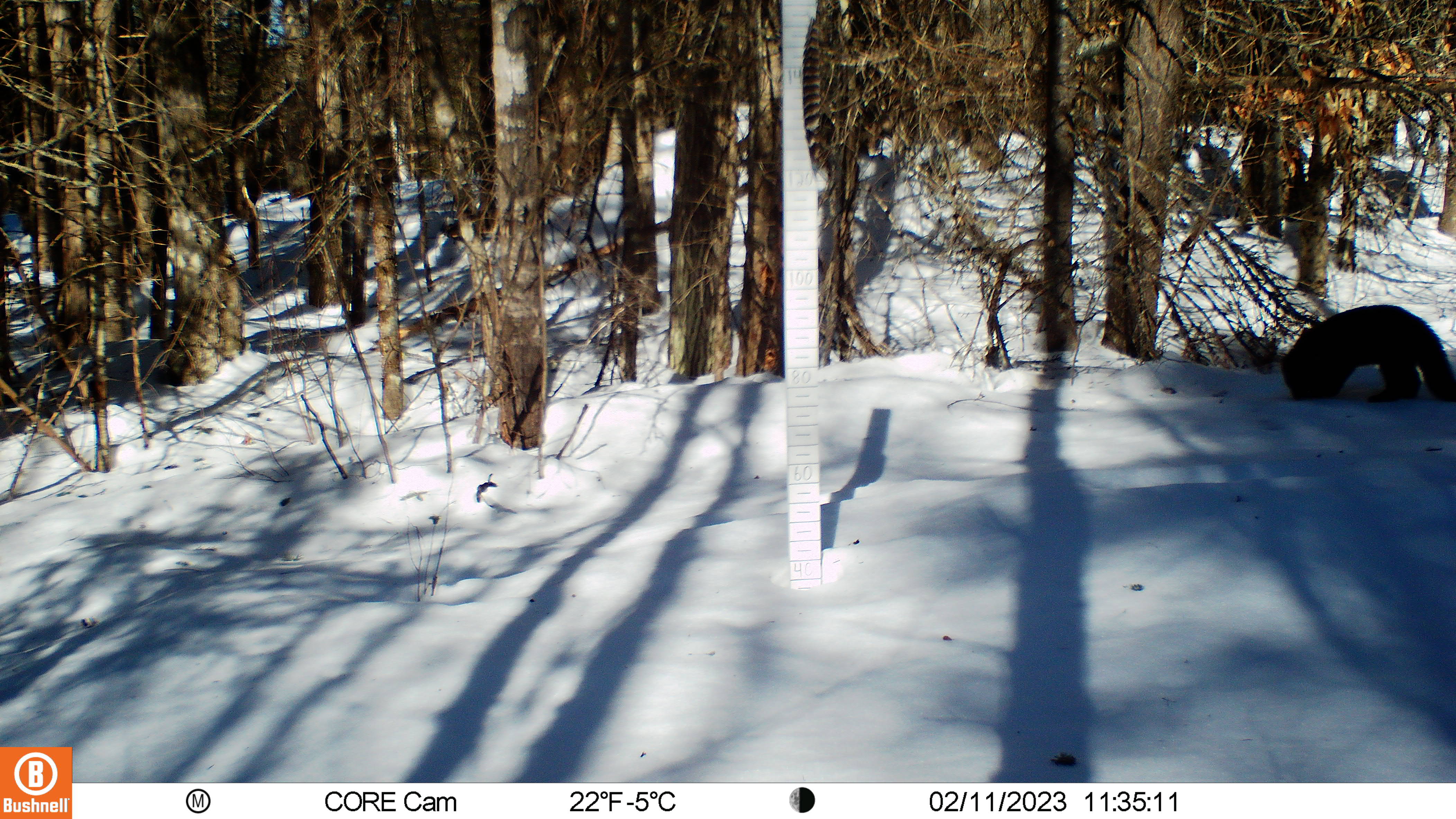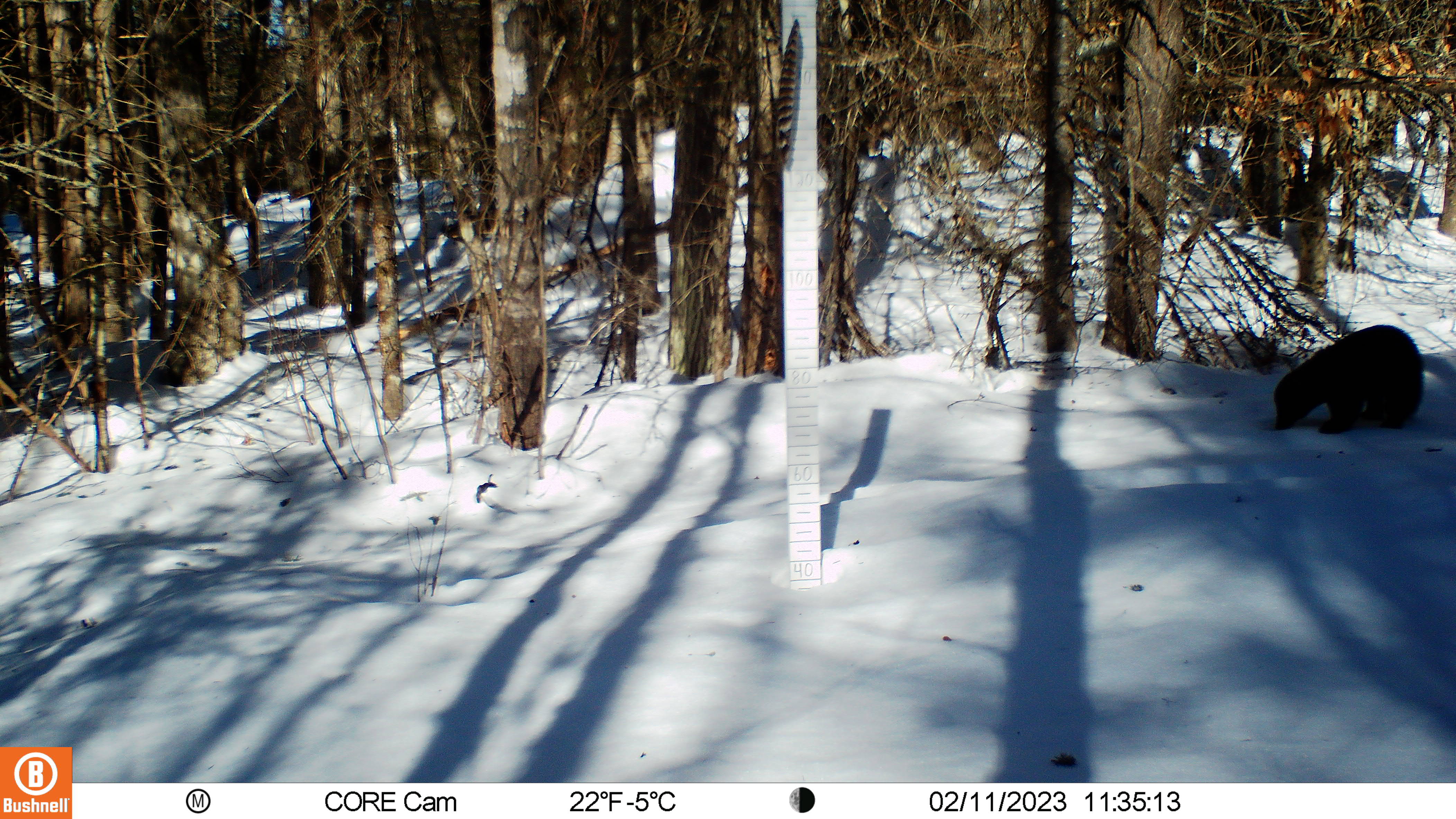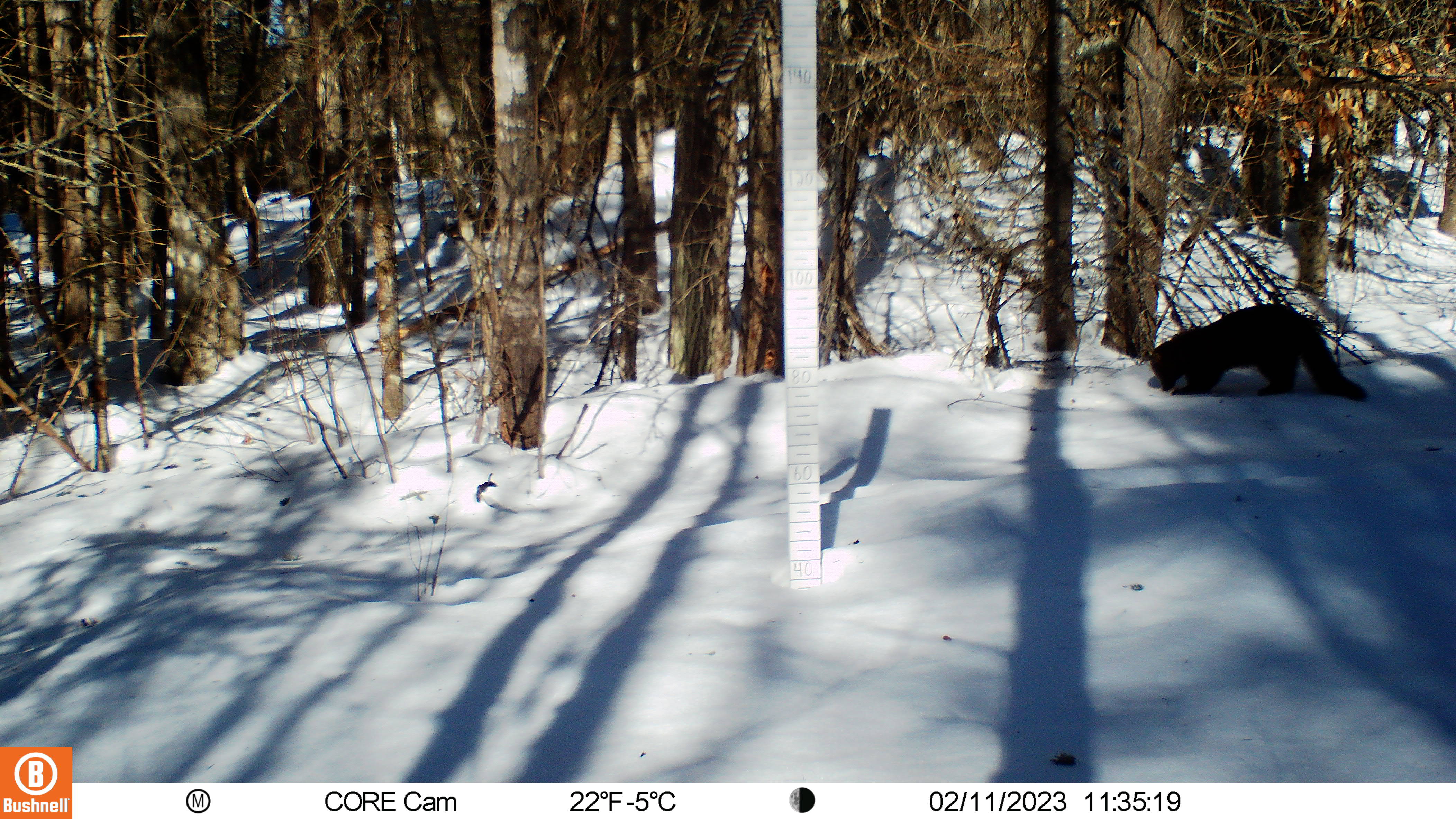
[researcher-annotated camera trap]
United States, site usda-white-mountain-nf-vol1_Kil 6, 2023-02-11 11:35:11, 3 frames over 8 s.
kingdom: Animalia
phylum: Chordata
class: Mammalia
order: Carnivora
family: Mustelidae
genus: Pekania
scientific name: Pekania pennanti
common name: fisher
Fisher (Pekania pennanti).